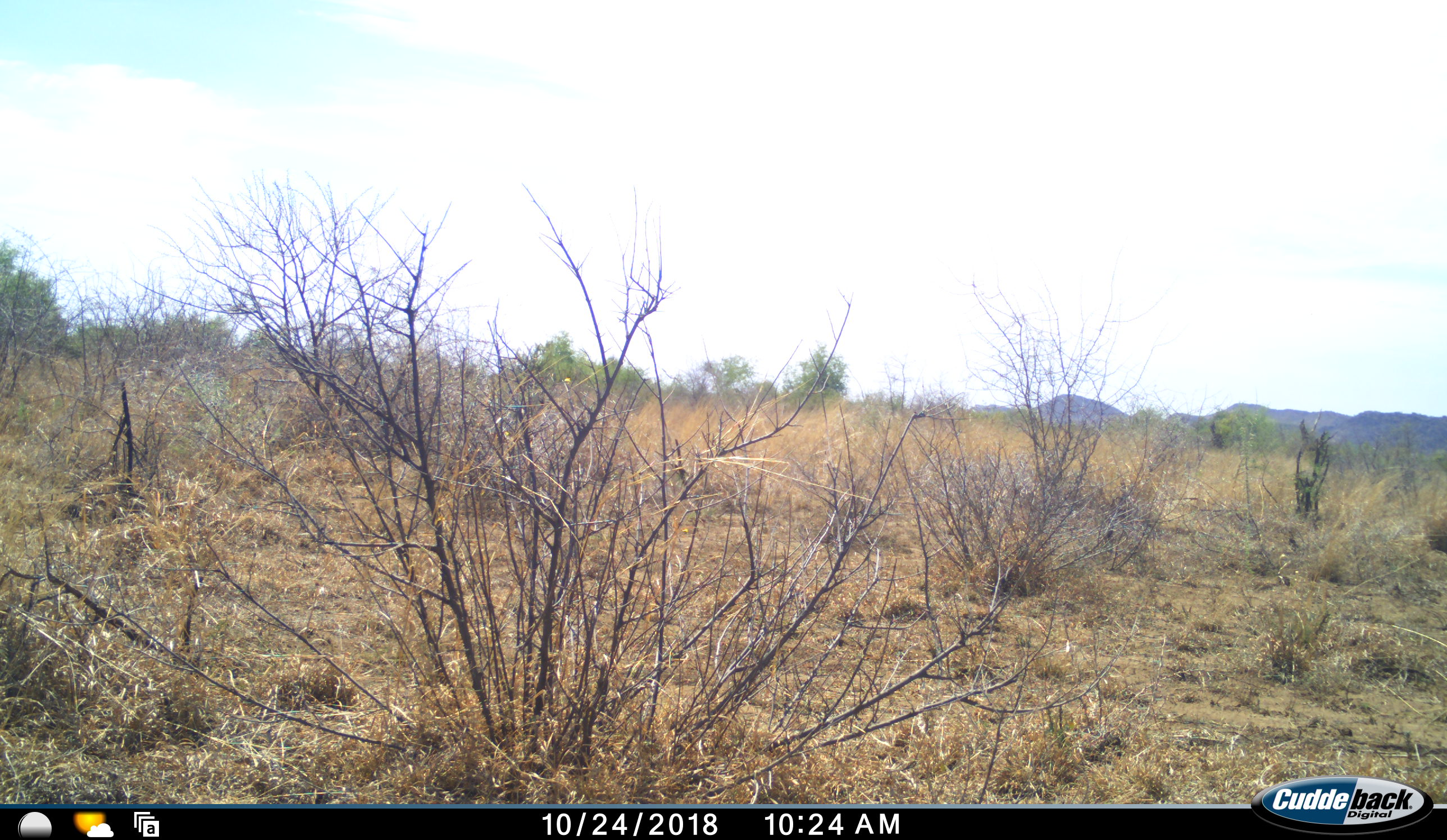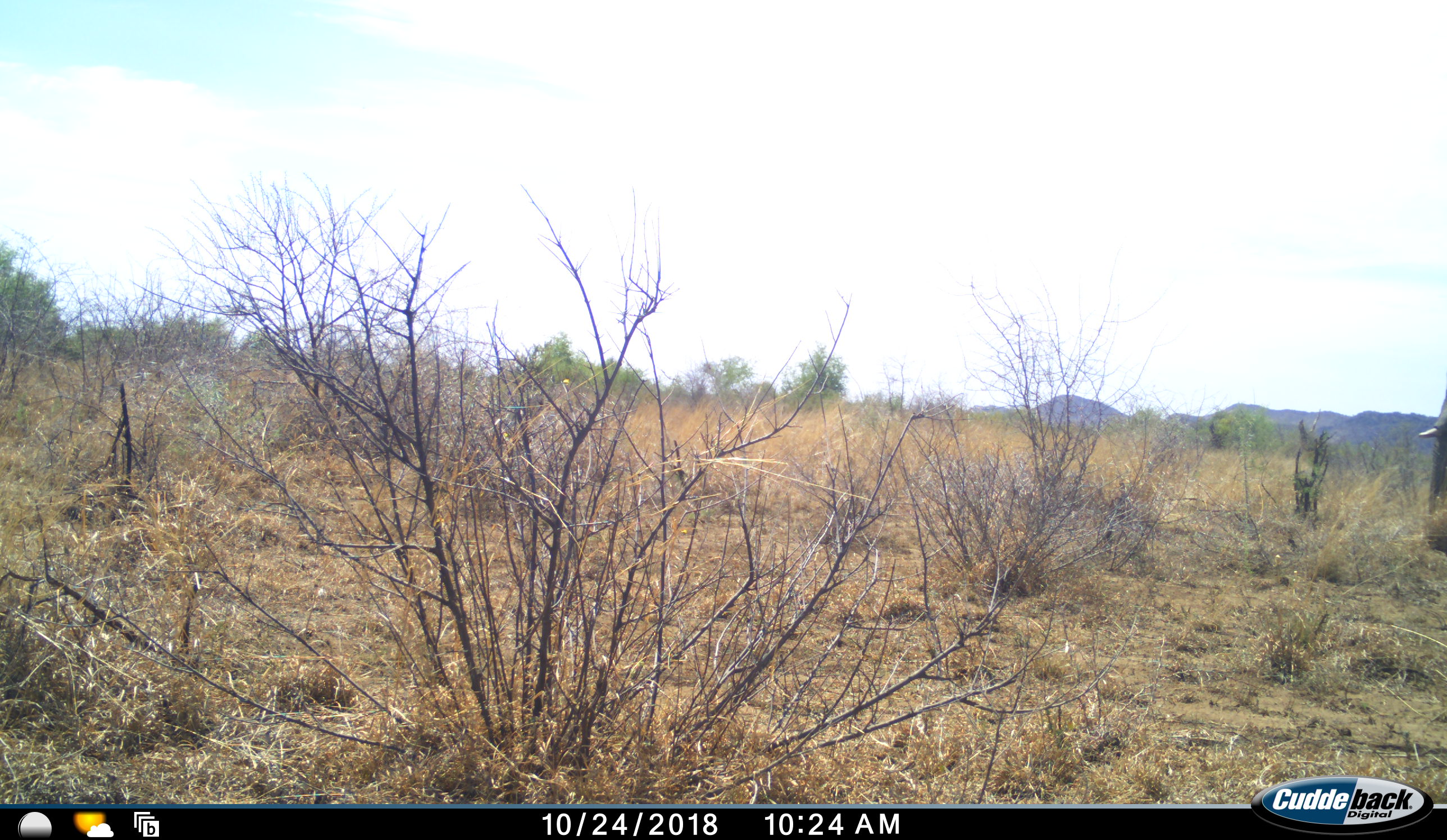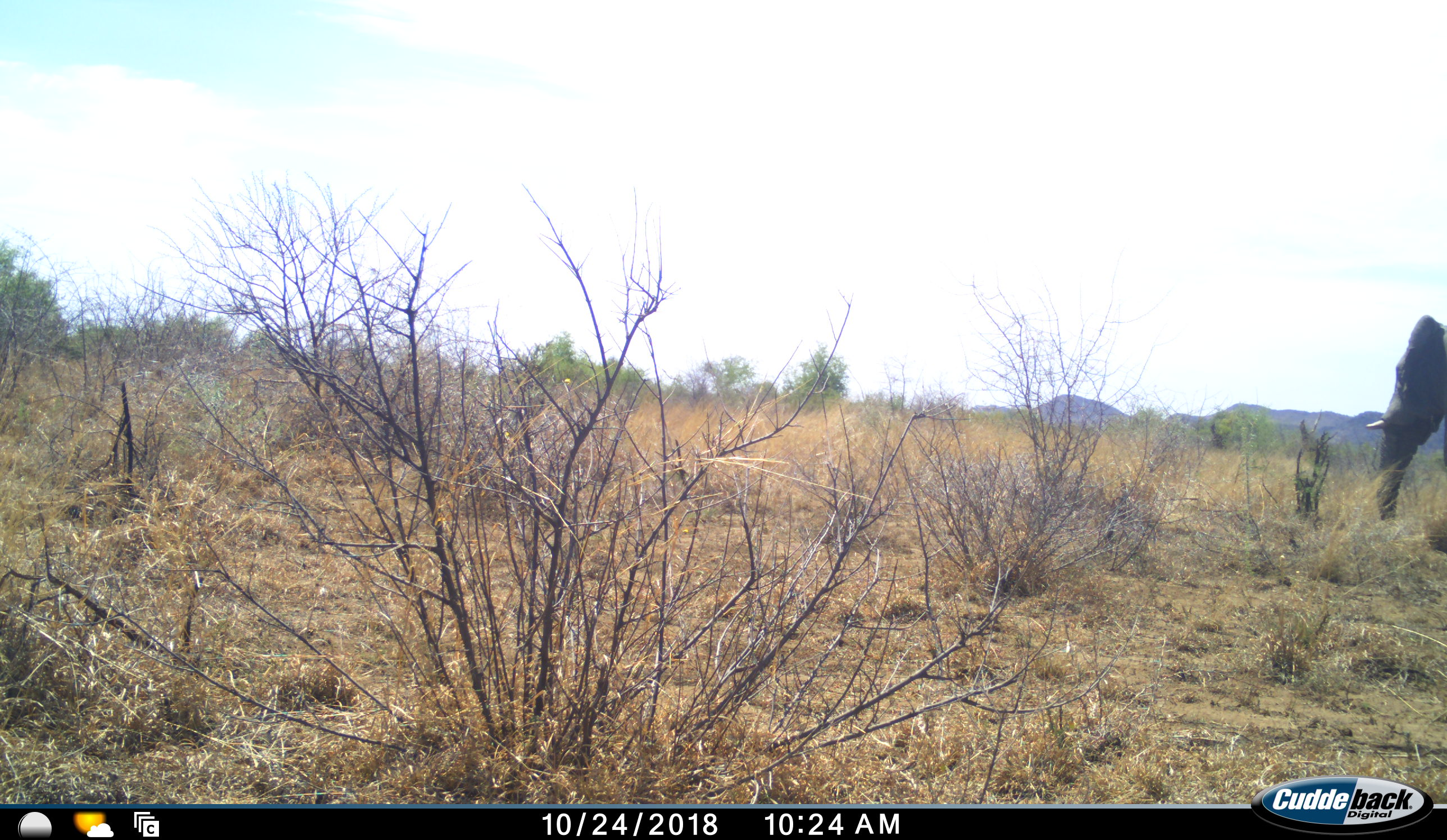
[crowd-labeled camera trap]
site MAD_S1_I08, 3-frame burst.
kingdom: Animalia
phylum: Chordata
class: Mammalia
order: Proboscidea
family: Elephantidae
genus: Loxodonta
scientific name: Loxodonta africana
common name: african bush elephant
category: elephant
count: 1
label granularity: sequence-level